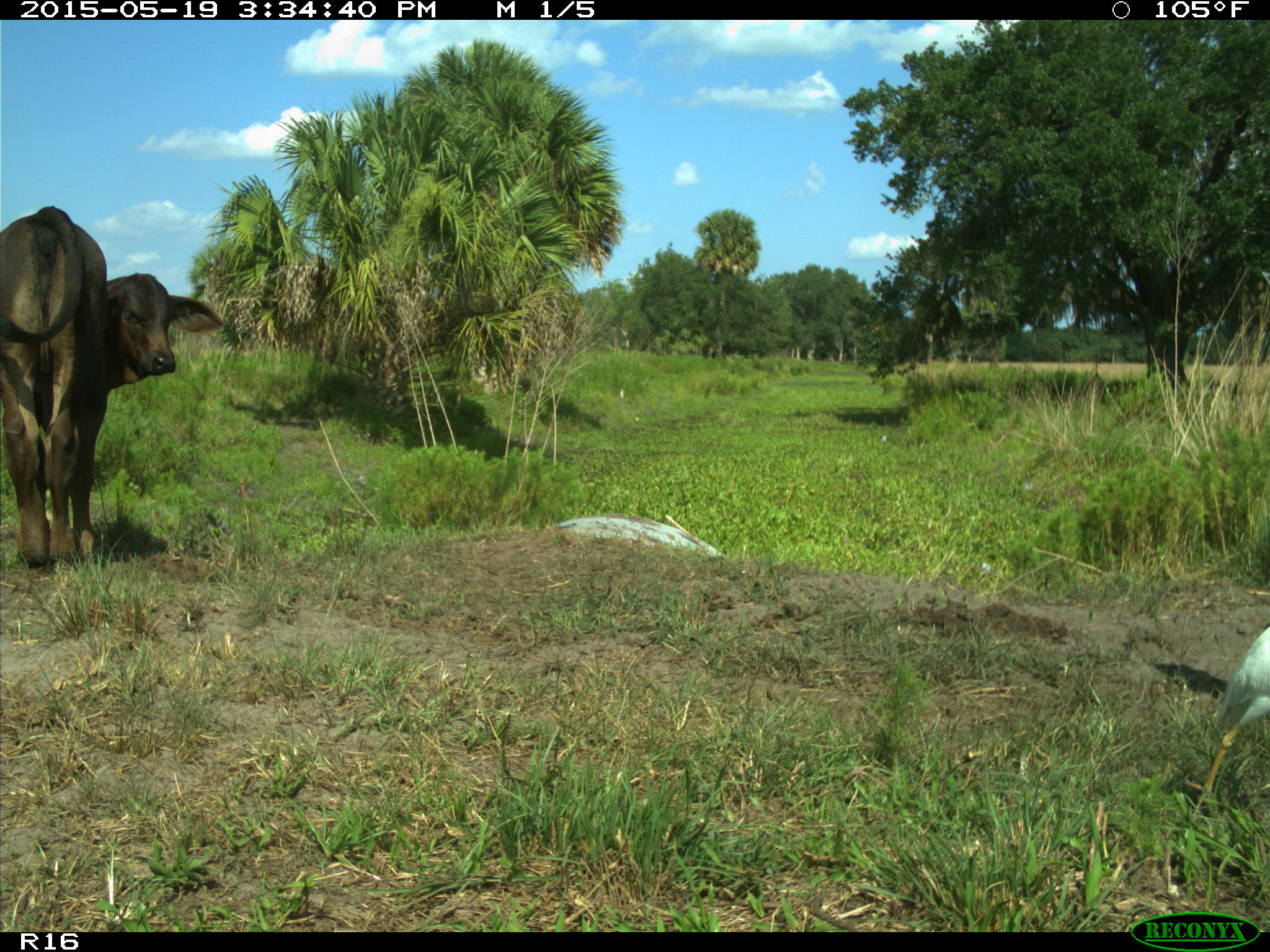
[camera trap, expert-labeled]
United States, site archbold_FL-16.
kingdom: Animalia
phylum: Chordata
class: Mammalia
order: Artiodactyla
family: Bovidae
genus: Bos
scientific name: Bos taurus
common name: domestic cow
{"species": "Bos taurus (domestic cow)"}